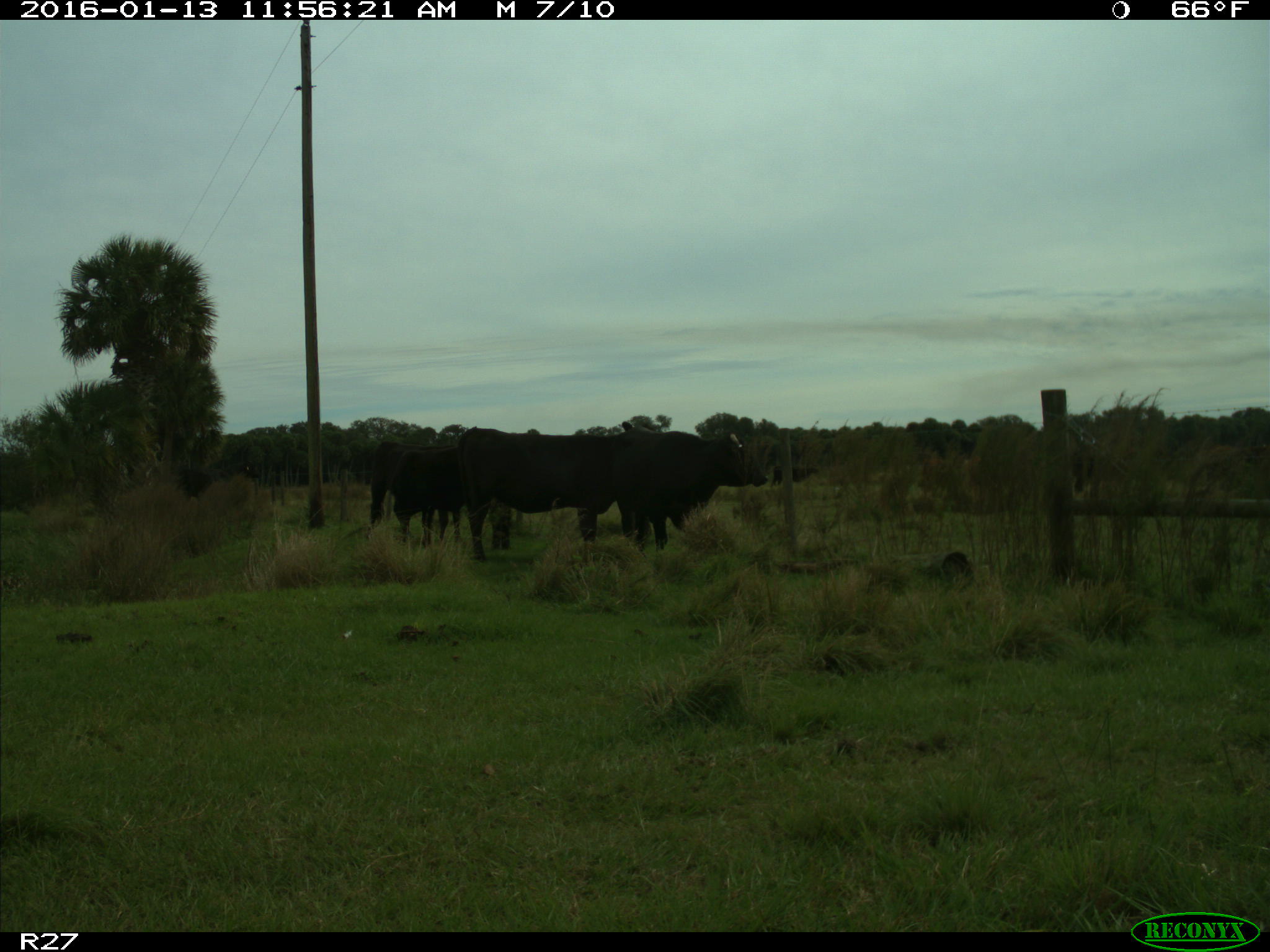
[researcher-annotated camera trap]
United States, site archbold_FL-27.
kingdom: Animalia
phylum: Chordata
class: Mammalia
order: Artiodactyla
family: Bovidae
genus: Bos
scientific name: Bos taurus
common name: domestic cow